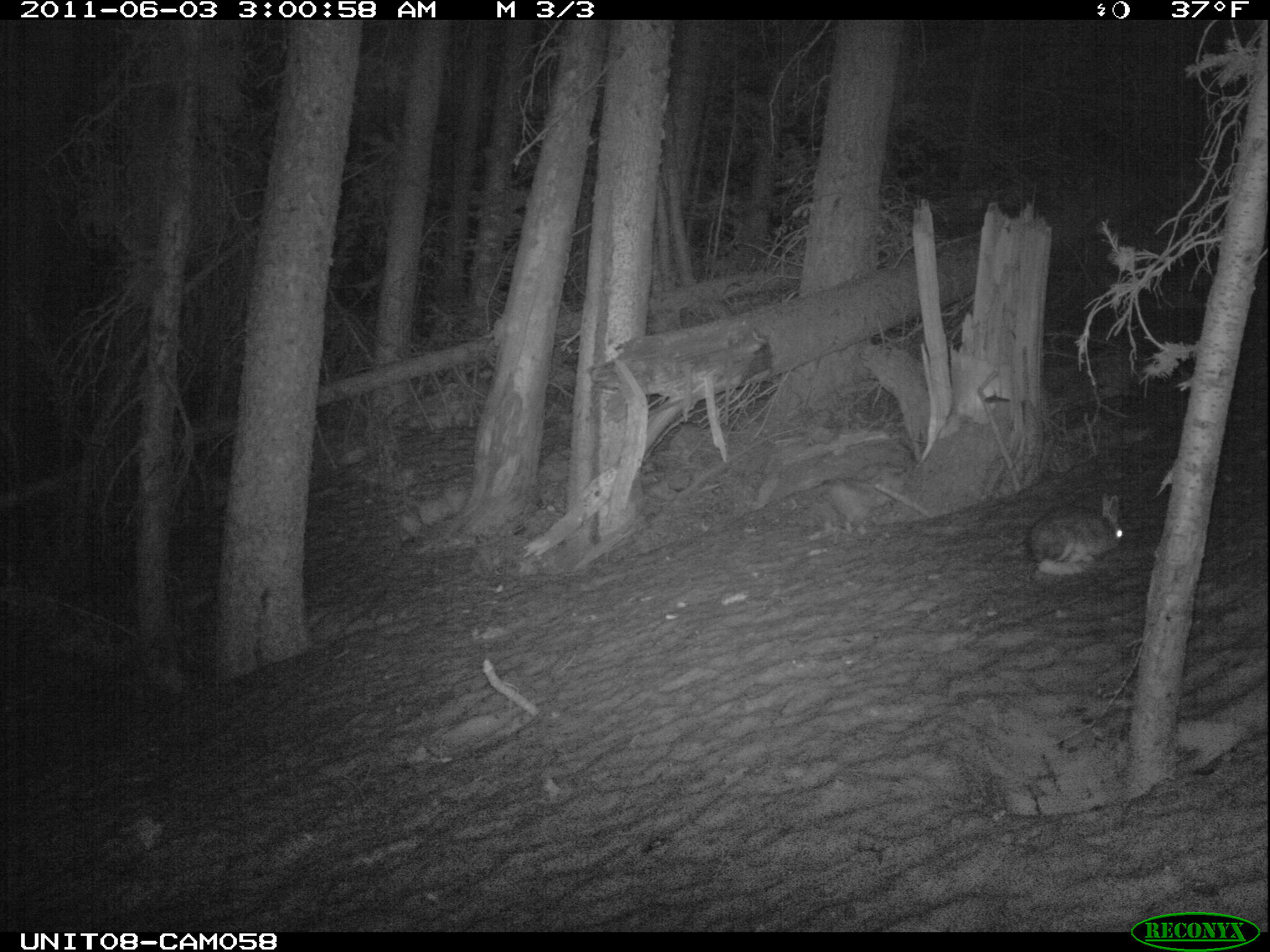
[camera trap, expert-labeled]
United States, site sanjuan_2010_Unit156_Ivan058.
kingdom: Animalia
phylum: Chordata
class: Mammalia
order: Lagomorpha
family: Leporidae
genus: Lepus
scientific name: Lepus americanus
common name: snowshoe hare